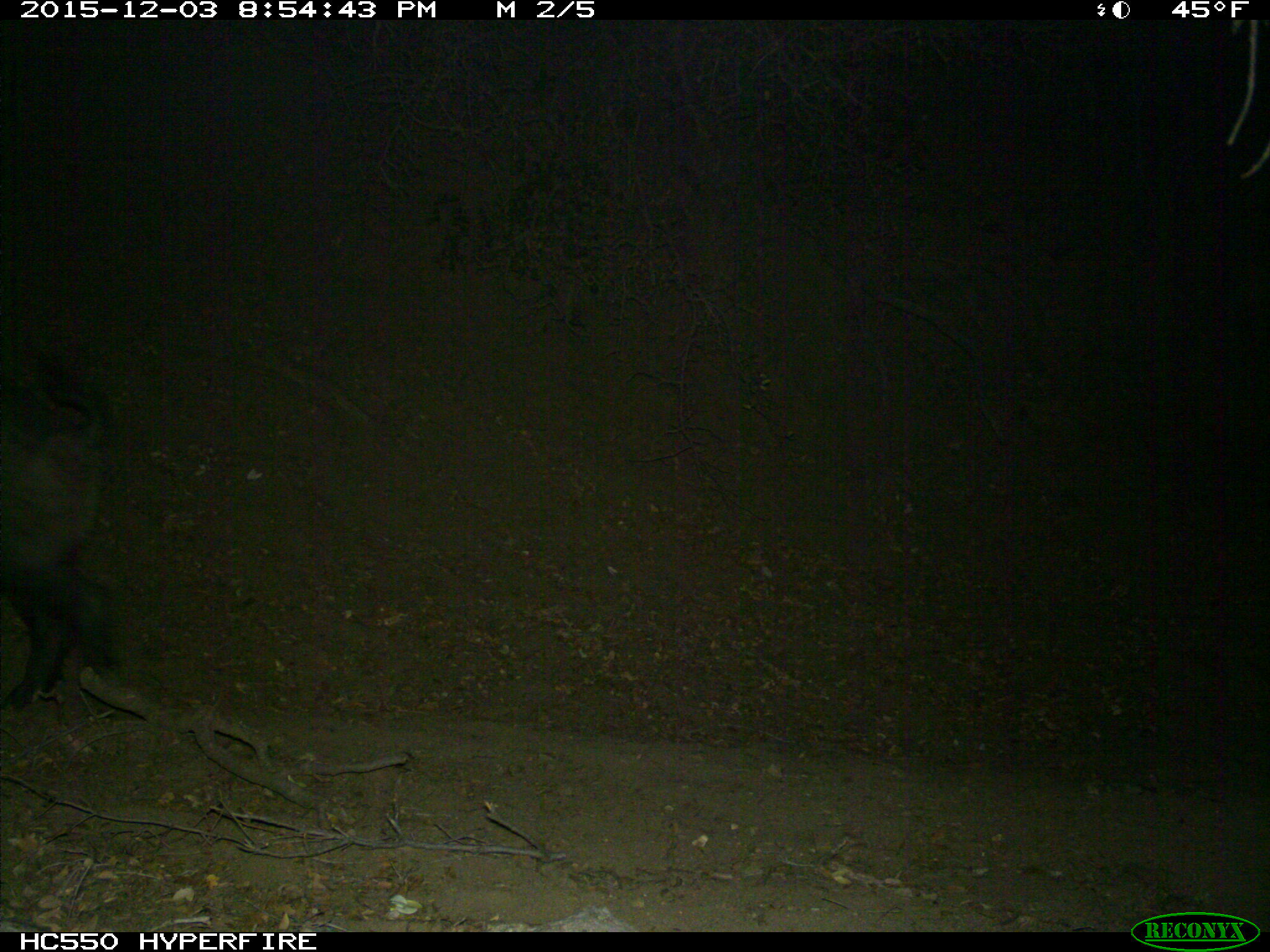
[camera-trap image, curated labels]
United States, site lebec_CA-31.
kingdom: Animalia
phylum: Chordata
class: Mammalia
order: Artiodactyla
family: Suidae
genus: Sus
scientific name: Sus scrofa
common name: wild boar